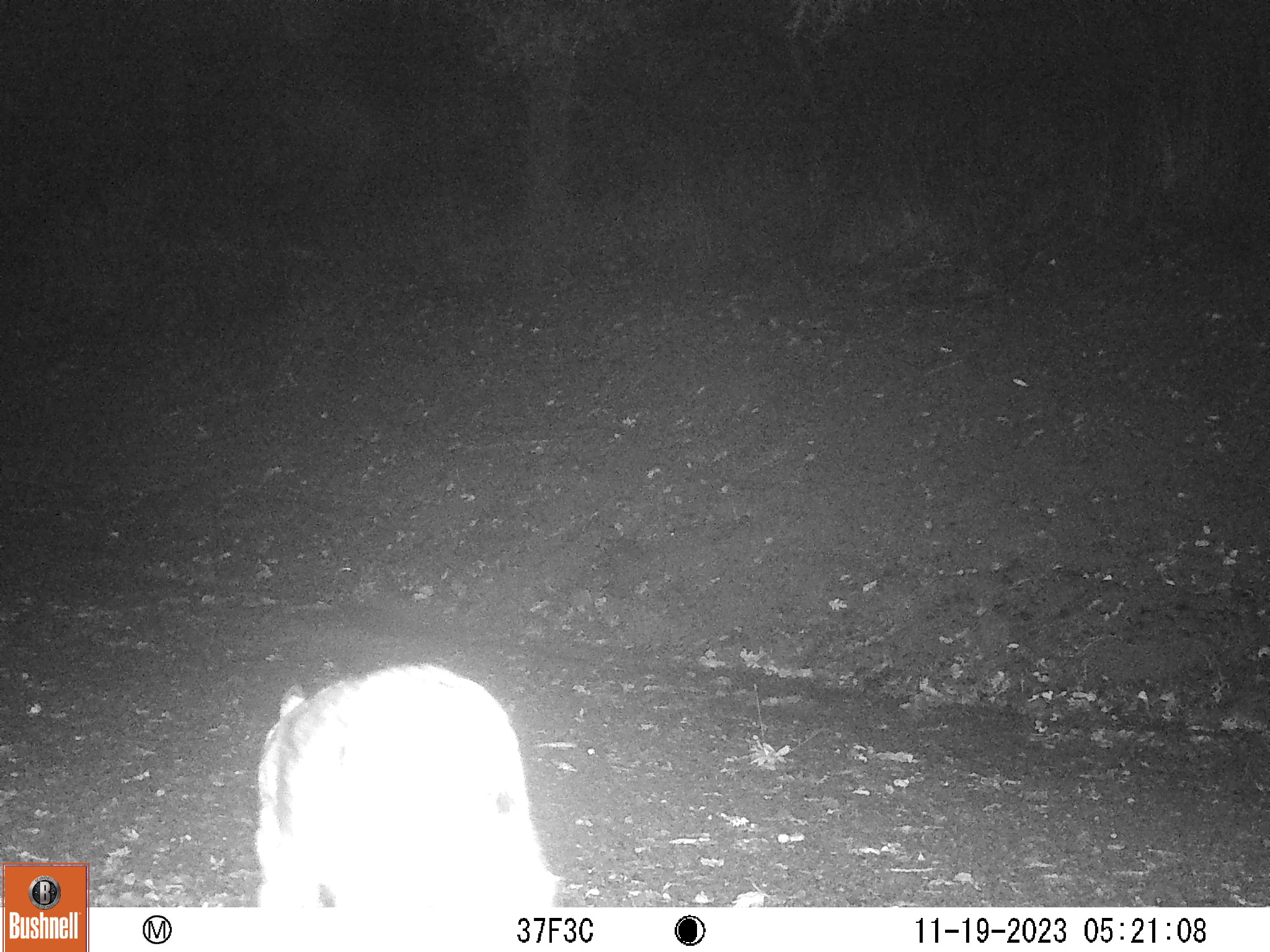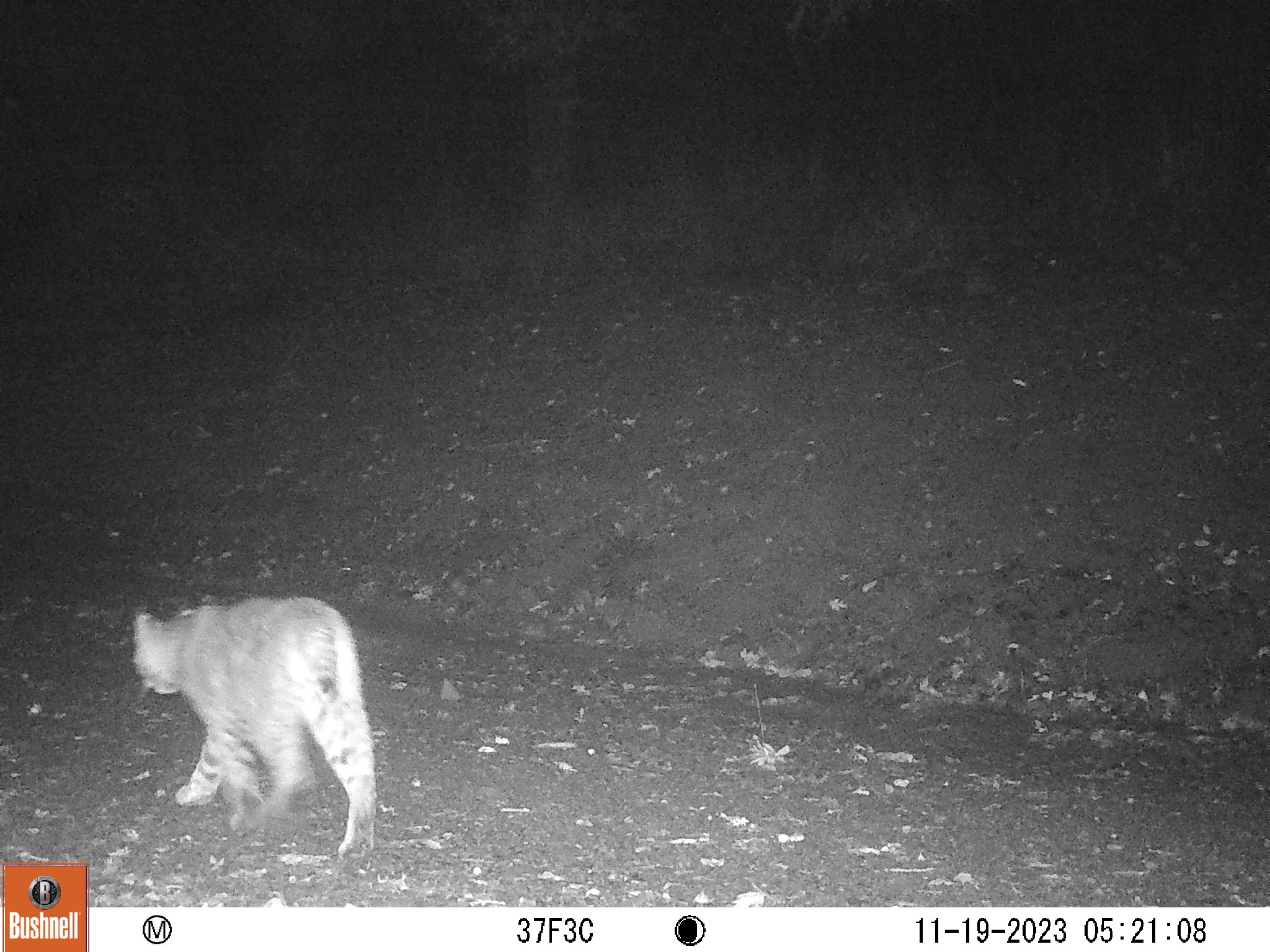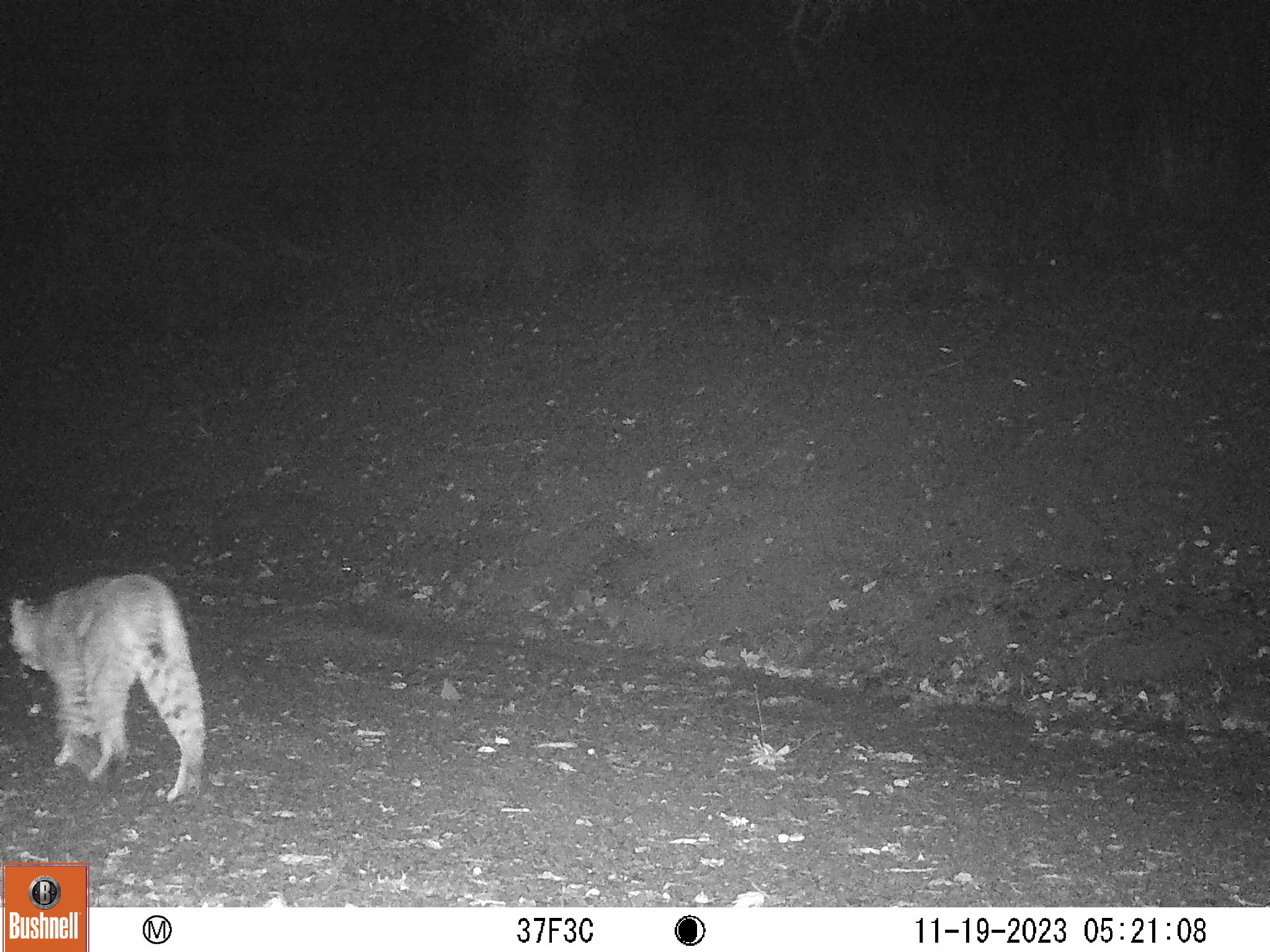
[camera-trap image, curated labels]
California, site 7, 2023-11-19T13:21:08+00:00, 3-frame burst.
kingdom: Animalia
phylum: Chordata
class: Mammalia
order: Carnivora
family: Felidae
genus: Lynx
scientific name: Lynx rufus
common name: bobcat